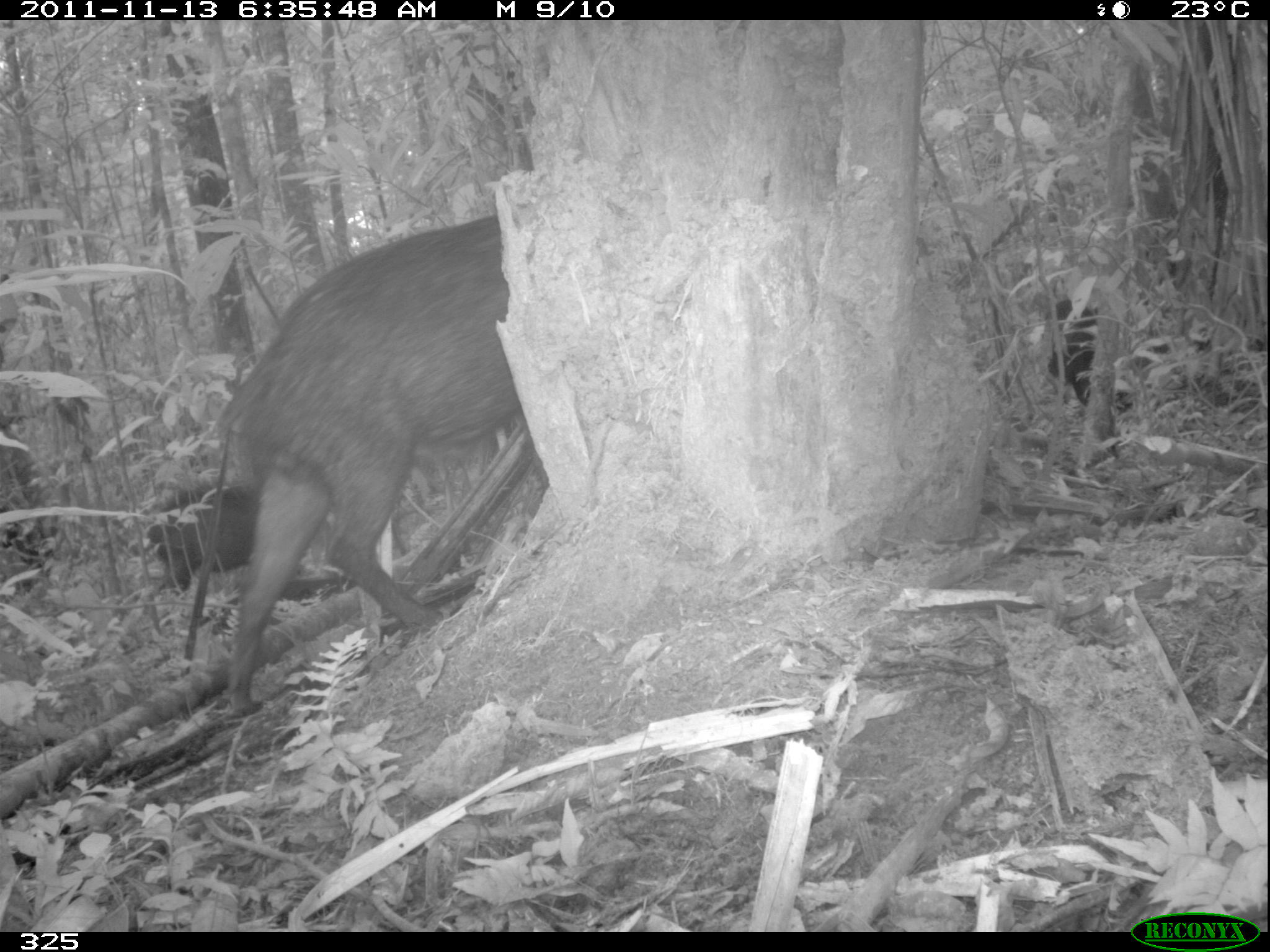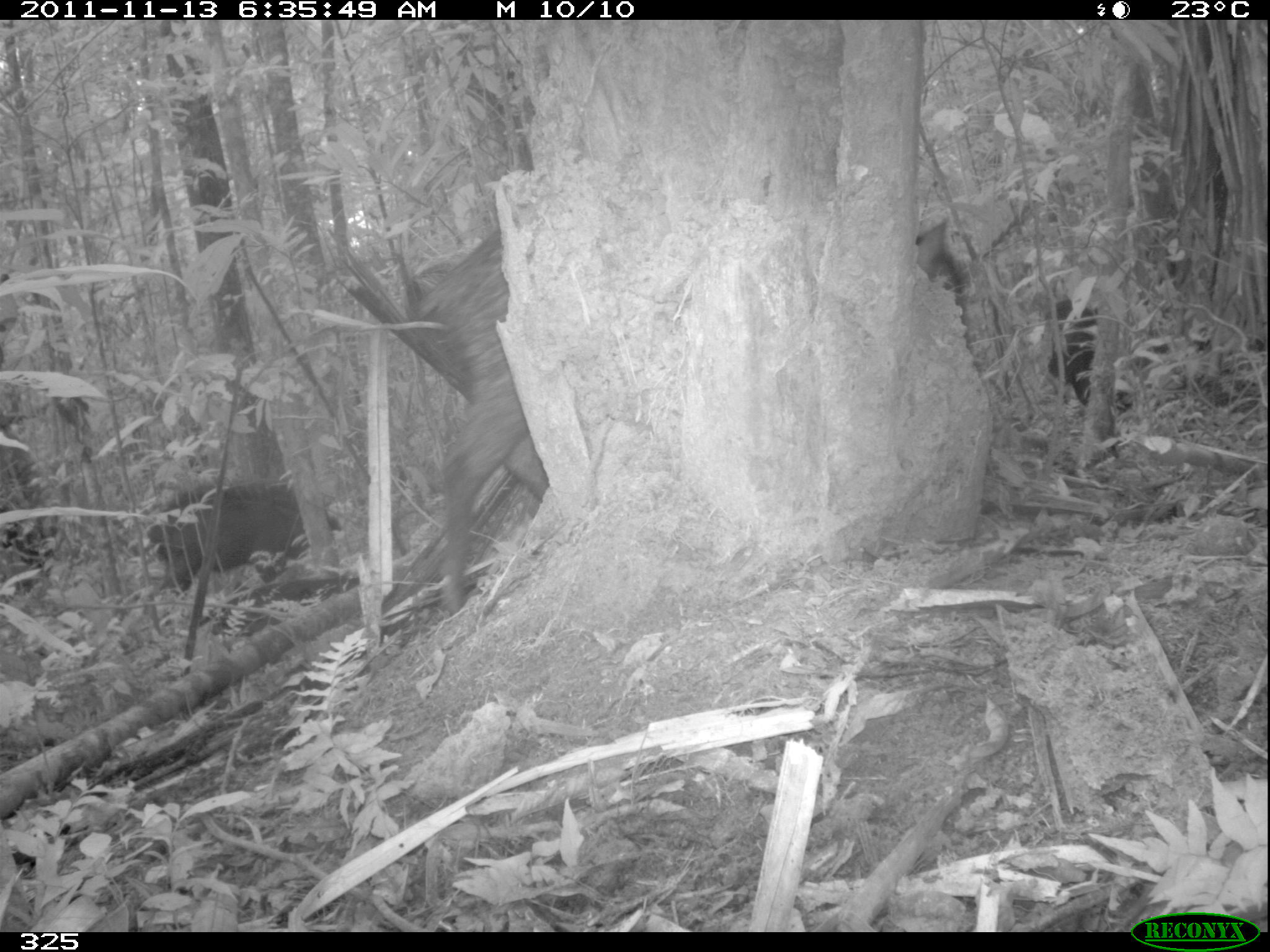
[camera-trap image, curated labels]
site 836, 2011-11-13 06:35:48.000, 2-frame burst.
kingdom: Animalia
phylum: Chordata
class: Mammalia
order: Artiodactyla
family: Tayassuidae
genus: Tayassu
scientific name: Tayassu pecari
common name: white-lipped peccary